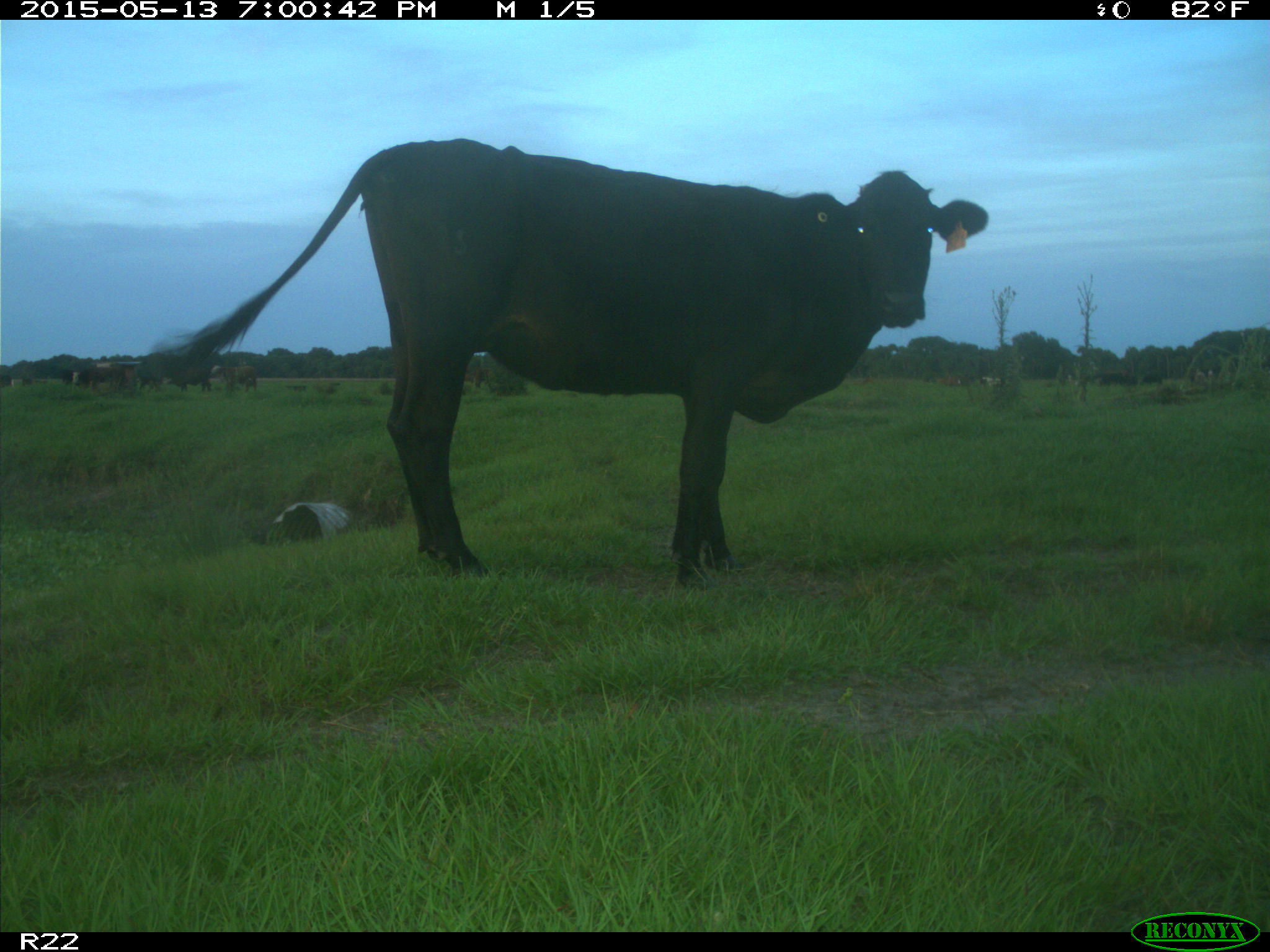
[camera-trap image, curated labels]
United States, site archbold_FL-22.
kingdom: Animalia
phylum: Chordata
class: Mammalia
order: Artiodactyla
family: Bovidae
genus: Bos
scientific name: Bos taurus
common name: domestic cow